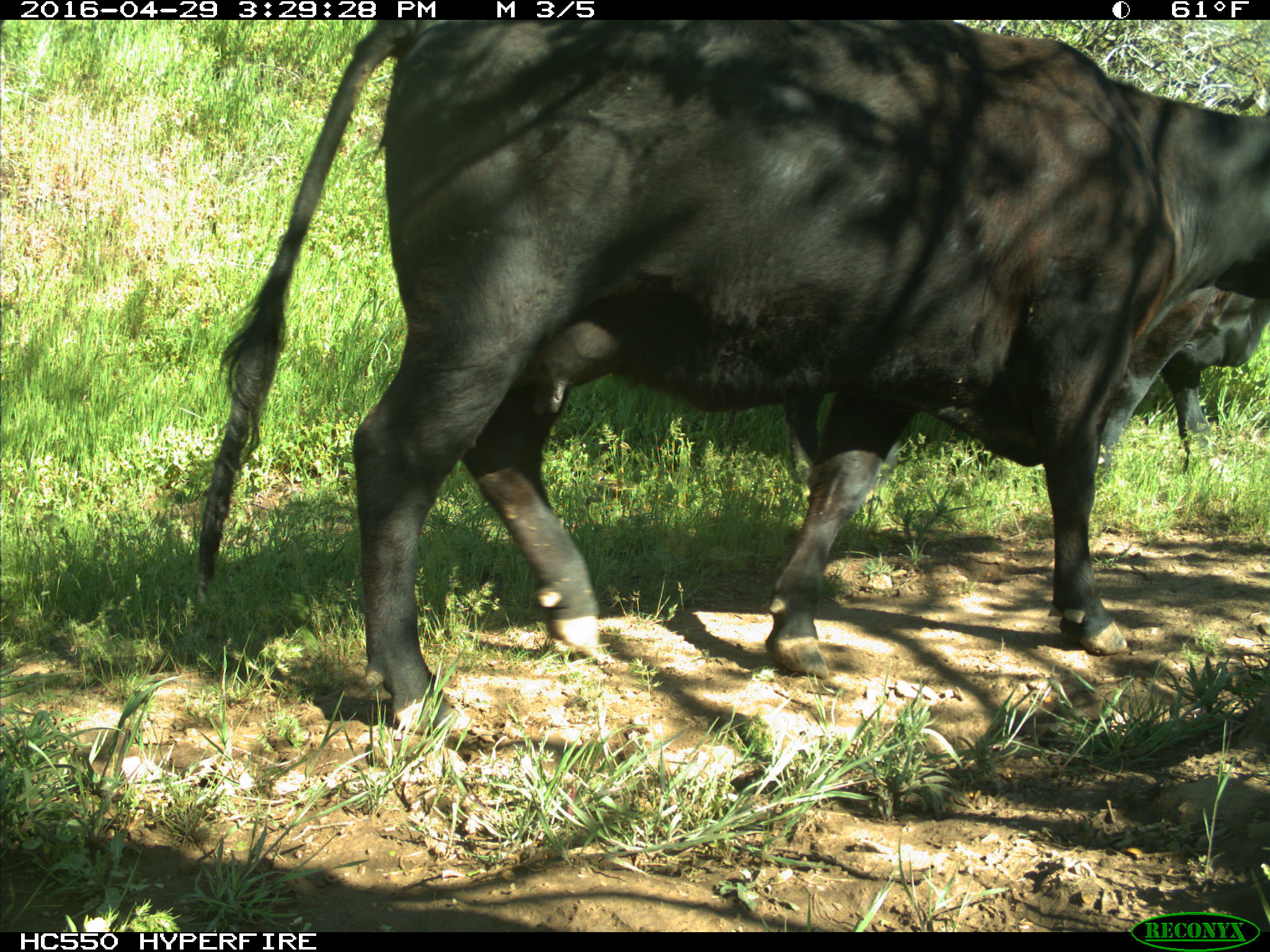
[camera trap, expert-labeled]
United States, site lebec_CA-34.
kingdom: Animalia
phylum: Chordata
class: Mammalia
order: Artiodactyla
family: Bovidae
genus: Bos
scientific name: Bos taurus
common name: domestic cow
Bos taurus (domestic cow).